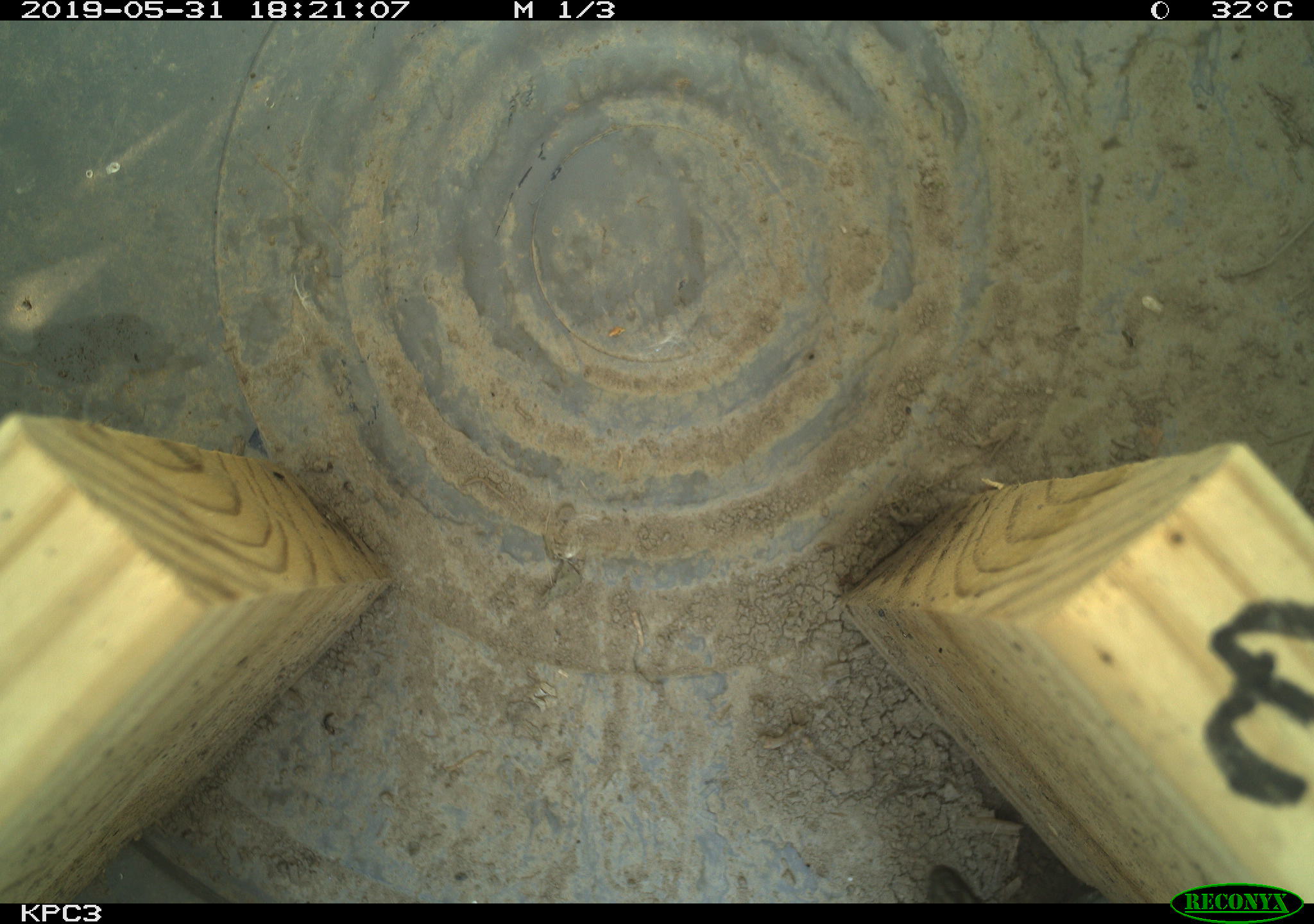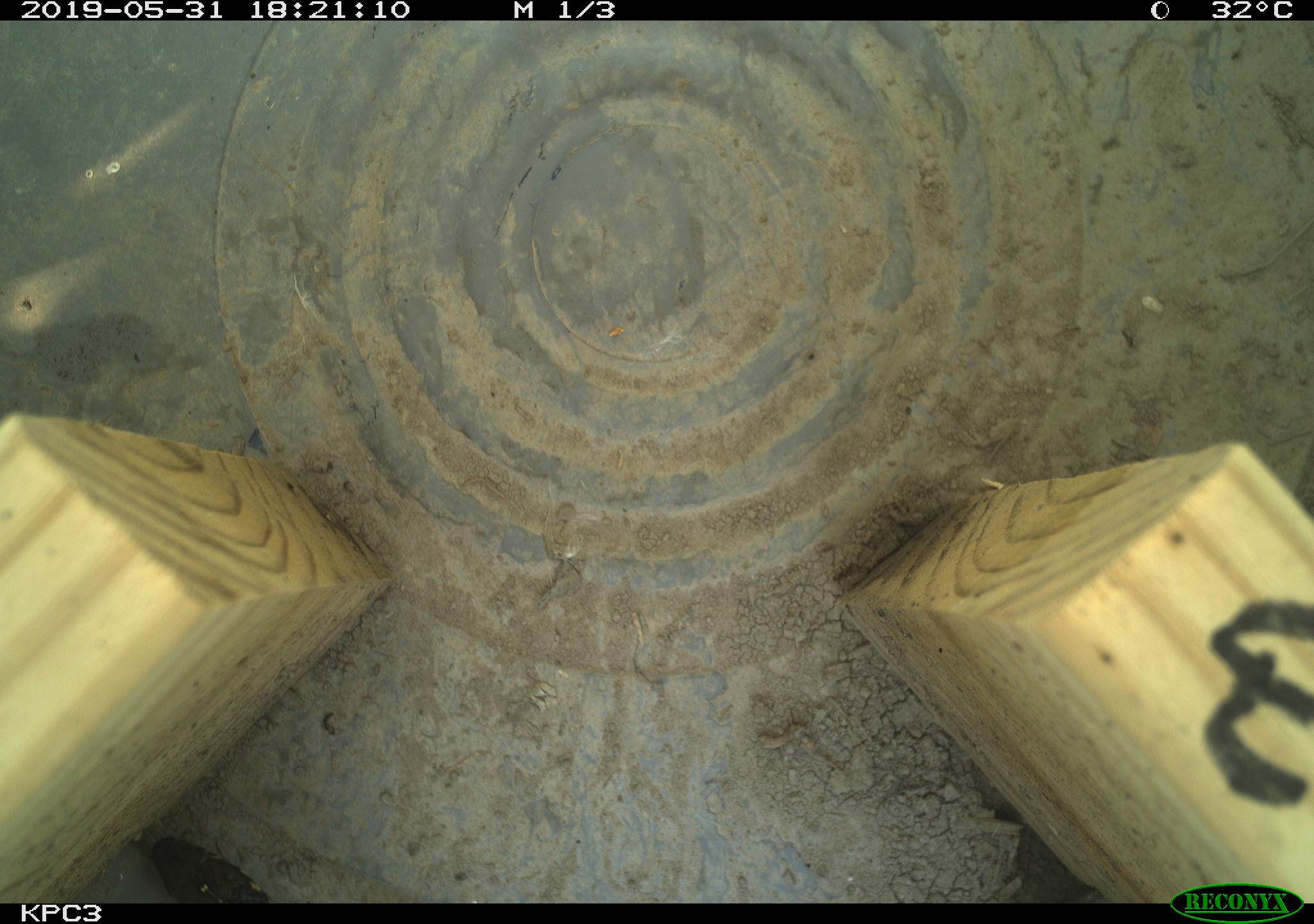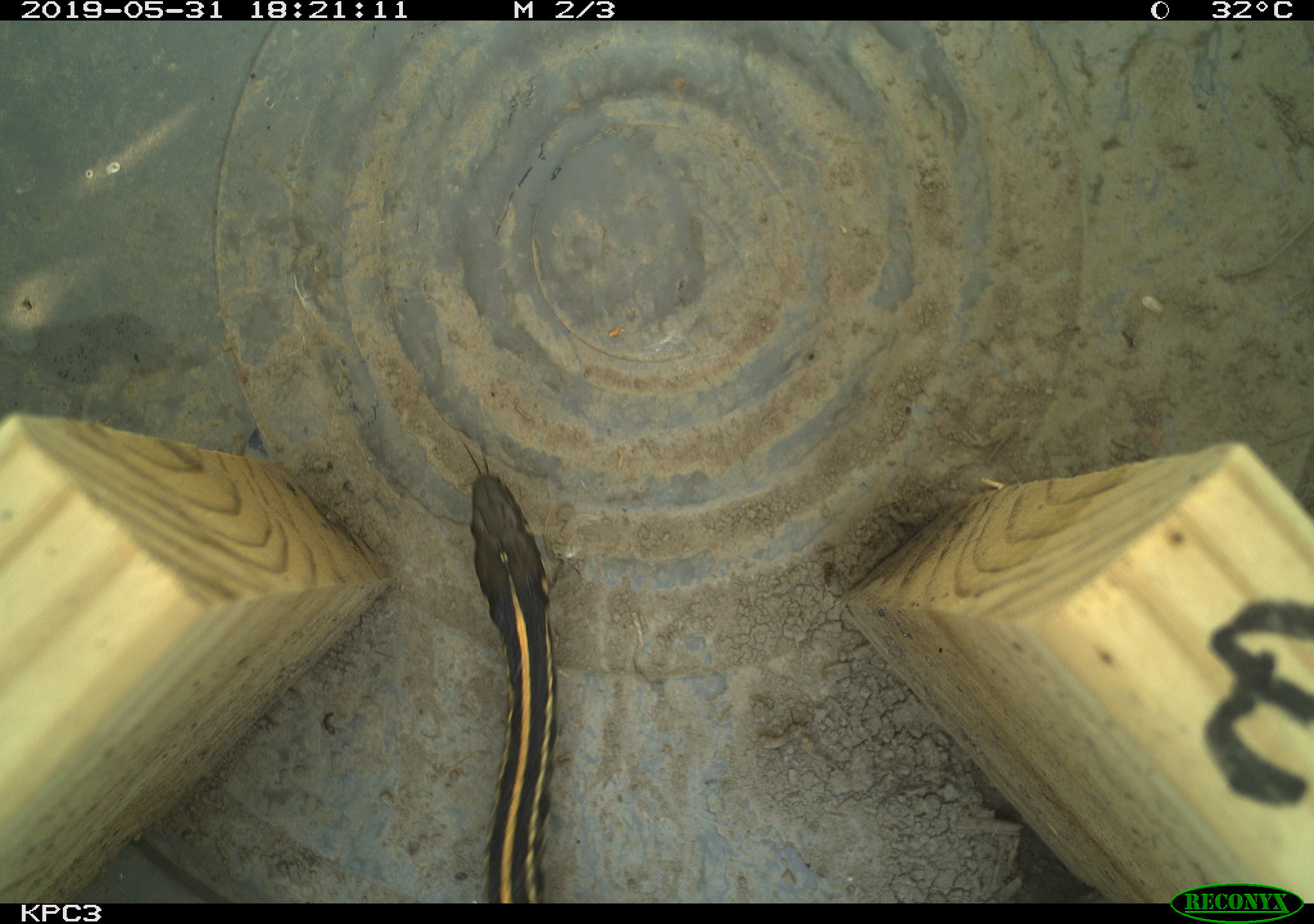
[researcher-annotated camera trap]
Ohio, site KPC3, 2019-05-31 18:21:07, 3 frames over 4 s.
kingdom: Animalia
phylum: Chordata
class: Reptilia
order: Squamata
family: Colubridae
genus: Thamnophis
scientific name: Thamnophis radix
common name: plains gartersnake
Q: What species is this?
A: Plains gartersnake (Thamnophis radix).